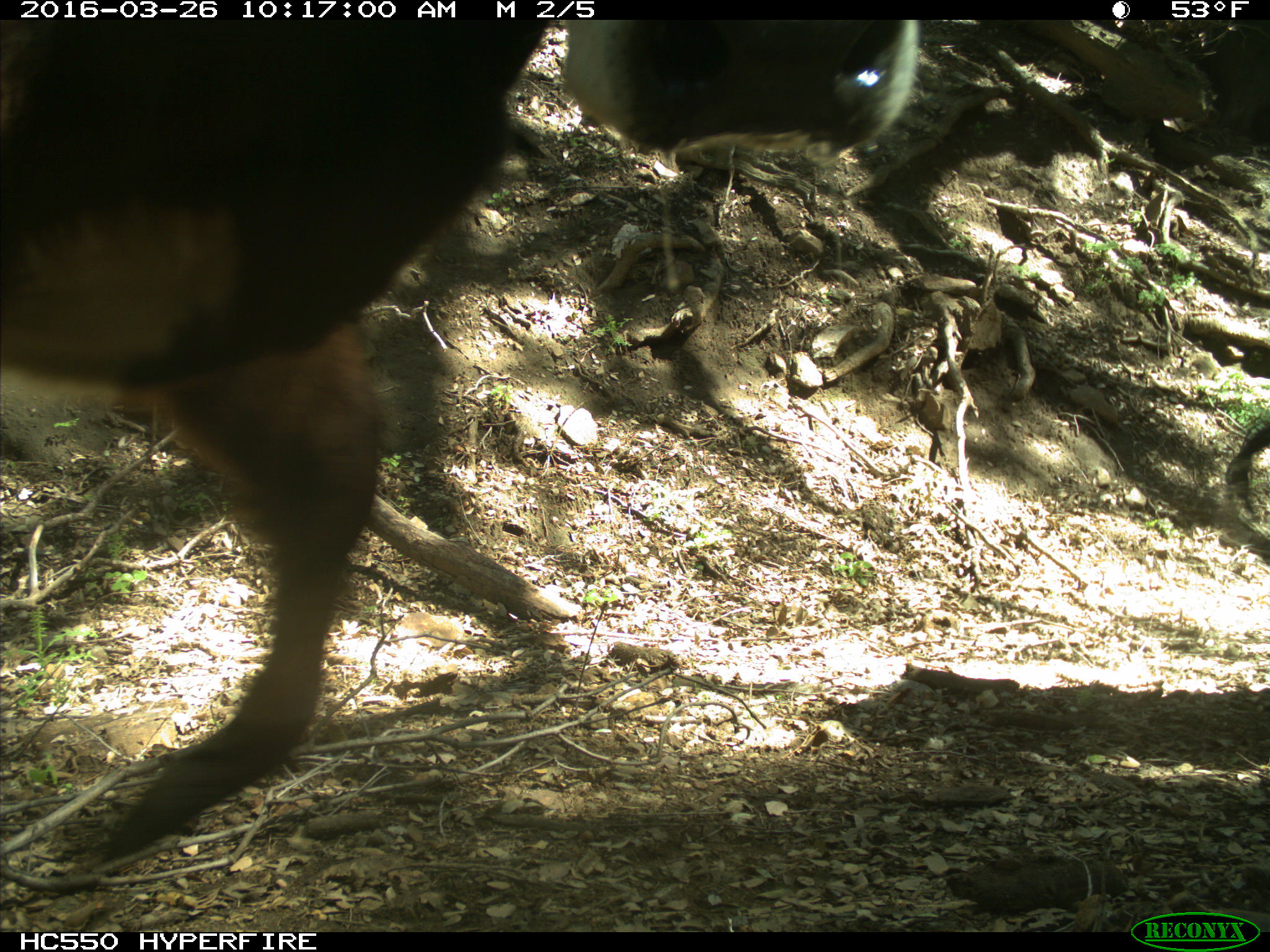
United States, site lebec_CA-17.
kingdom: Animalia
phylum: Chordata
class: Mammalia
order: Artiodactyla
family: Bovidae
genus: Bos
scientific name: Bos taurus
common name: domestic cow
Bos taurus (domestic cow).